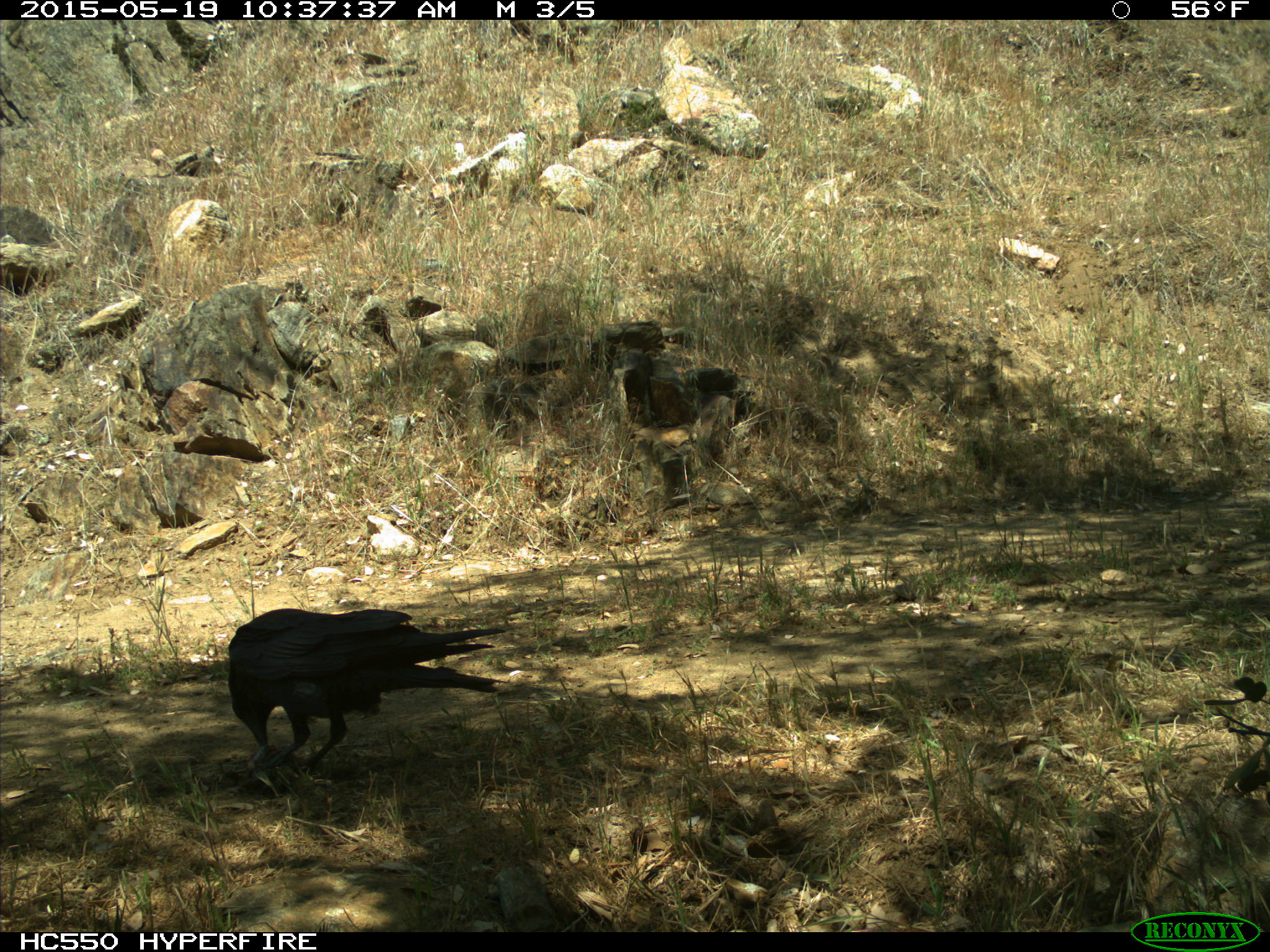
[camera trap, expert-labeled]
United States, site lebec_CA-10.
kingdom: Animalia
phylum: Chordata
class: Aves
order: Passeriformes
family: Corvidae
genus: Corvus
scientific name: Corvus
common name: crows and ravens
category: unidentified corvus